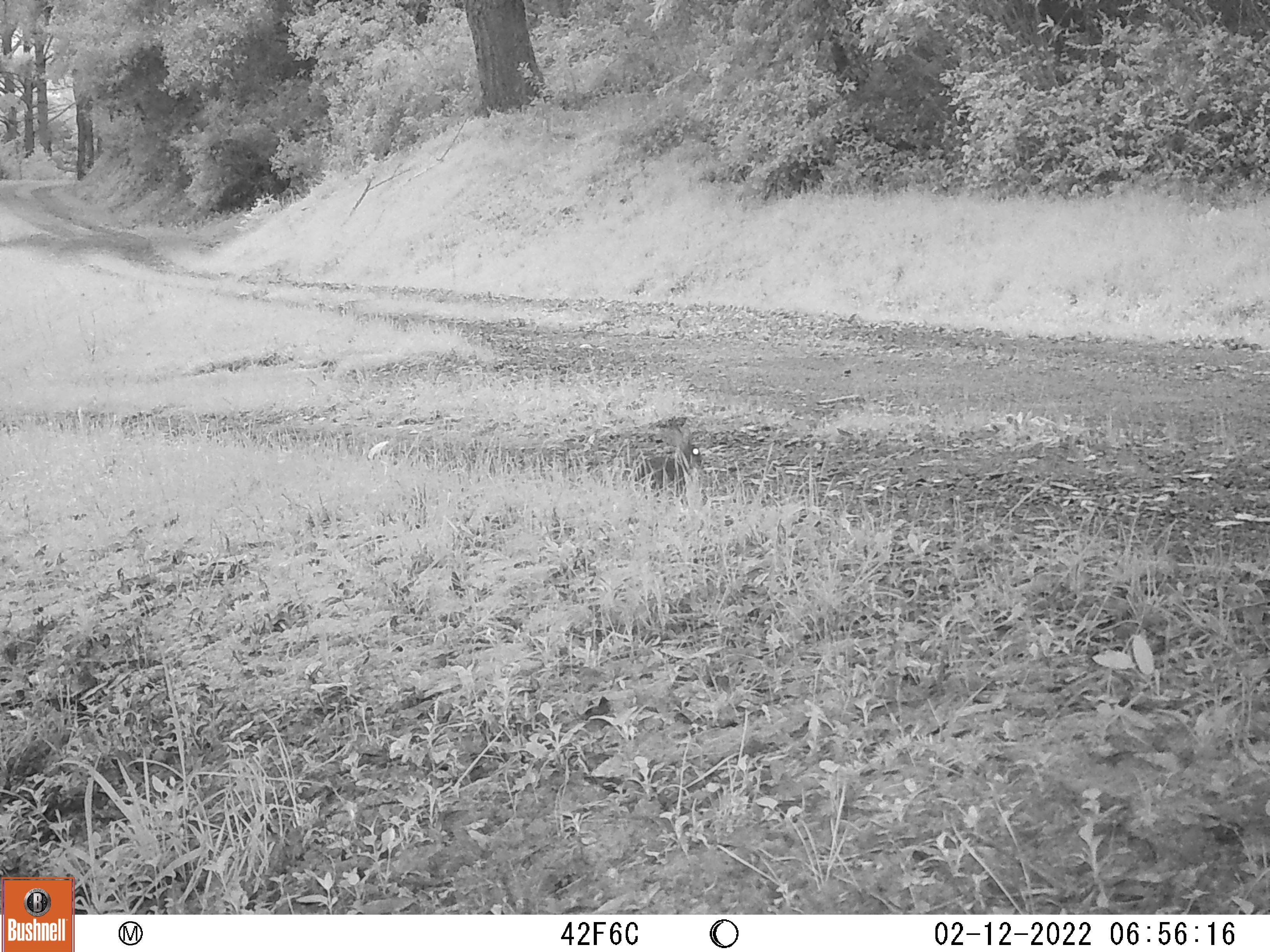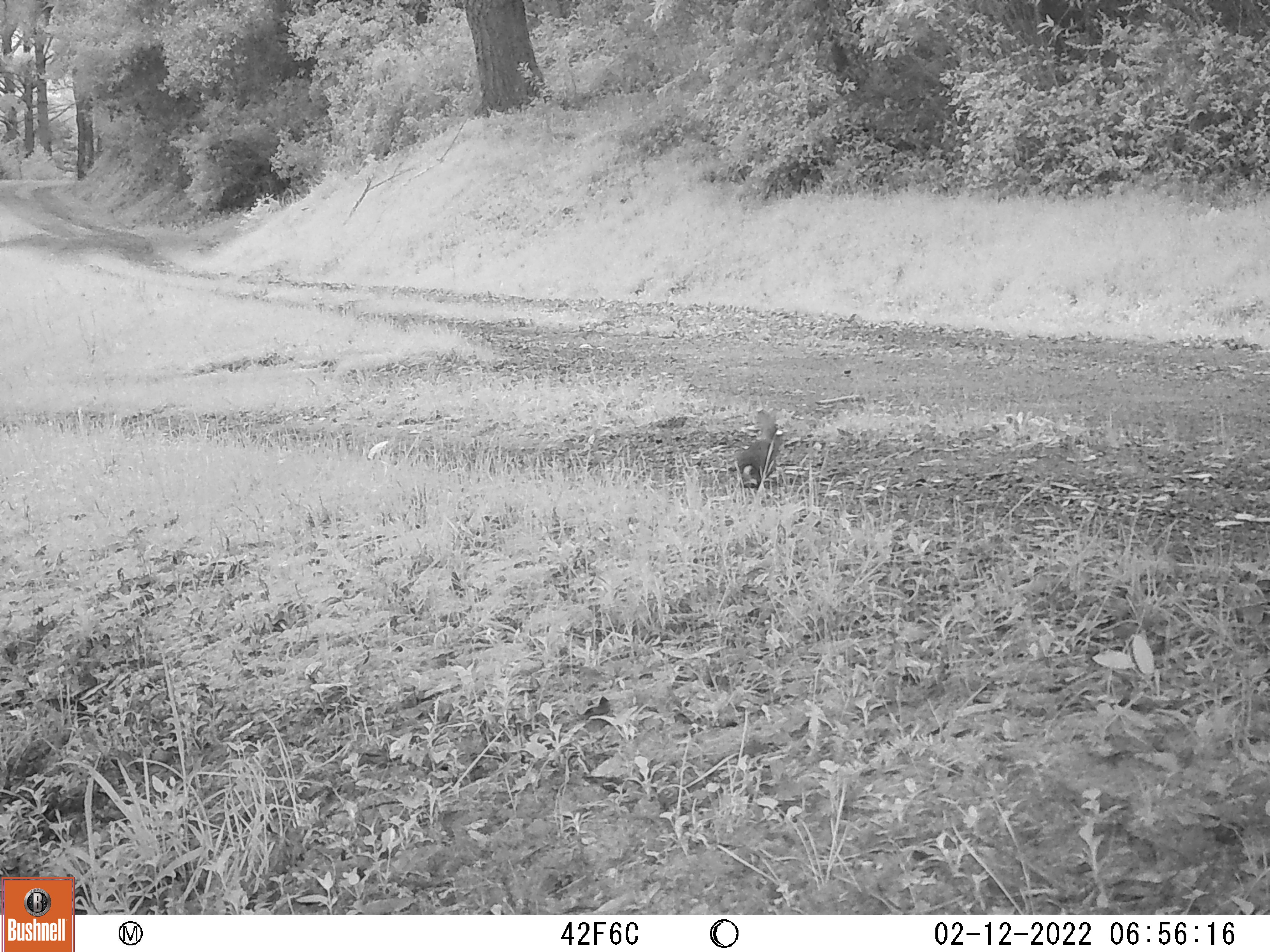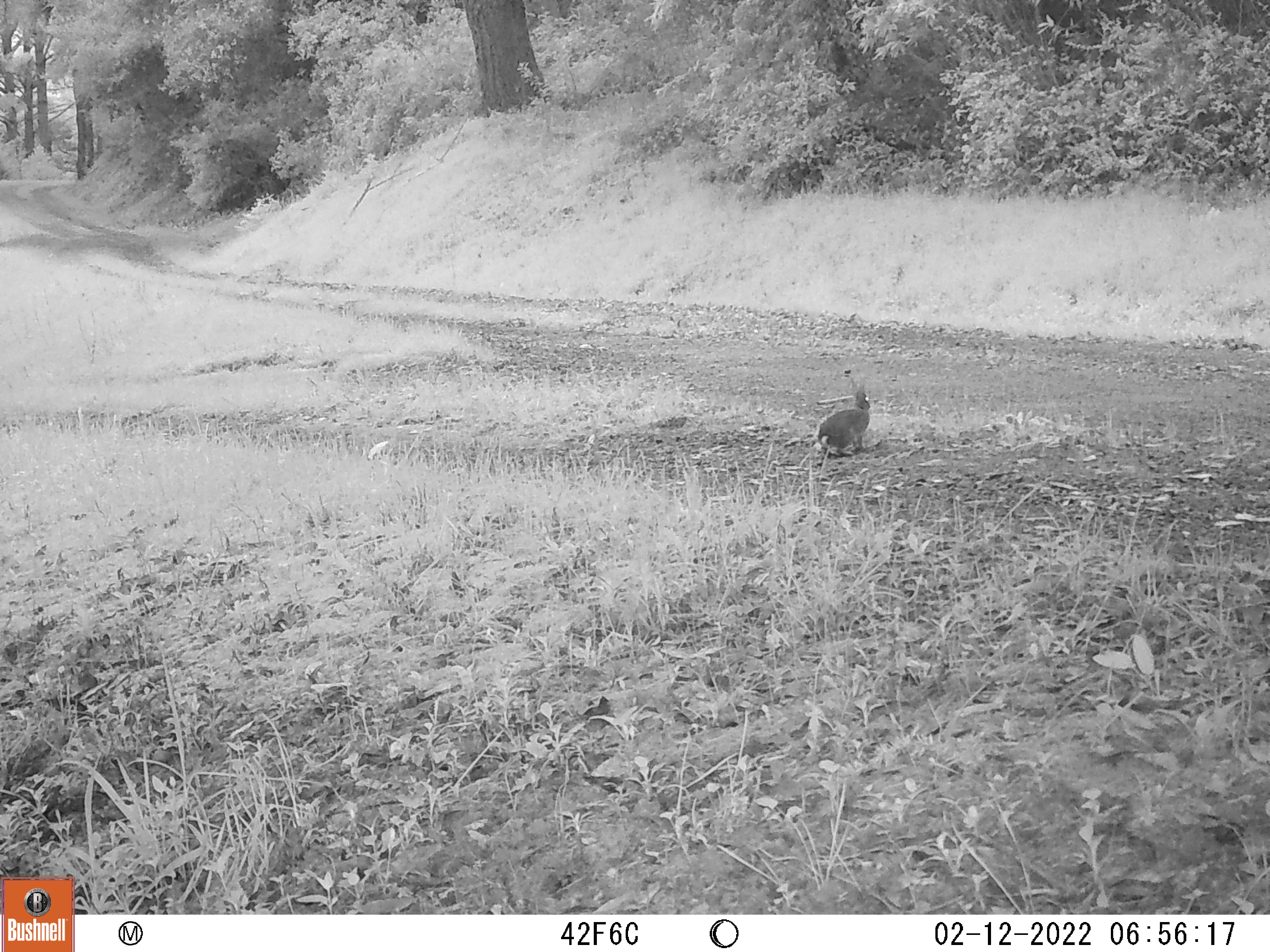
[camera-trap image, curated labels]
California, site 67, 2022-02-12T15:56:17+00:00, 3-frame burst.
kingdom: Animalia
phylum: Chordata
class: Mammalia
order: Rodentia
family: Sciuridae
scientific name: Sciuridae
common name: squirrel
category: unknown squirrel